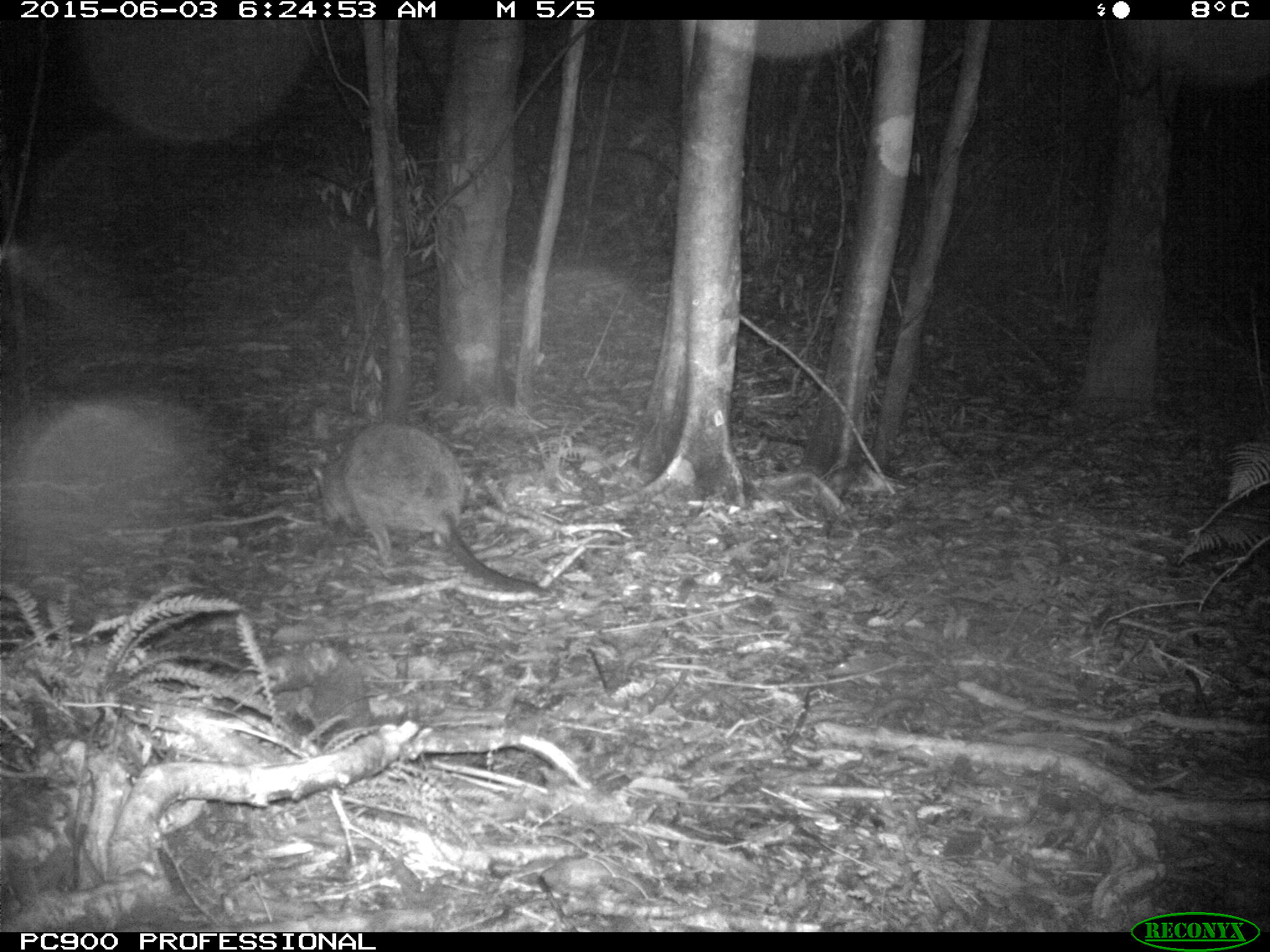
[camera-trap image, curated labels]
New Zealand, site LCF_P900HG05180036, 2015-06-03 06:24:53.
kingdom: Animalia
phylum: Chordata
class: Mammalia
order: Diprotodontia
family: Macropodidae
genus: Notamacropus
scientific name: Notamacropus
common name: wallaby